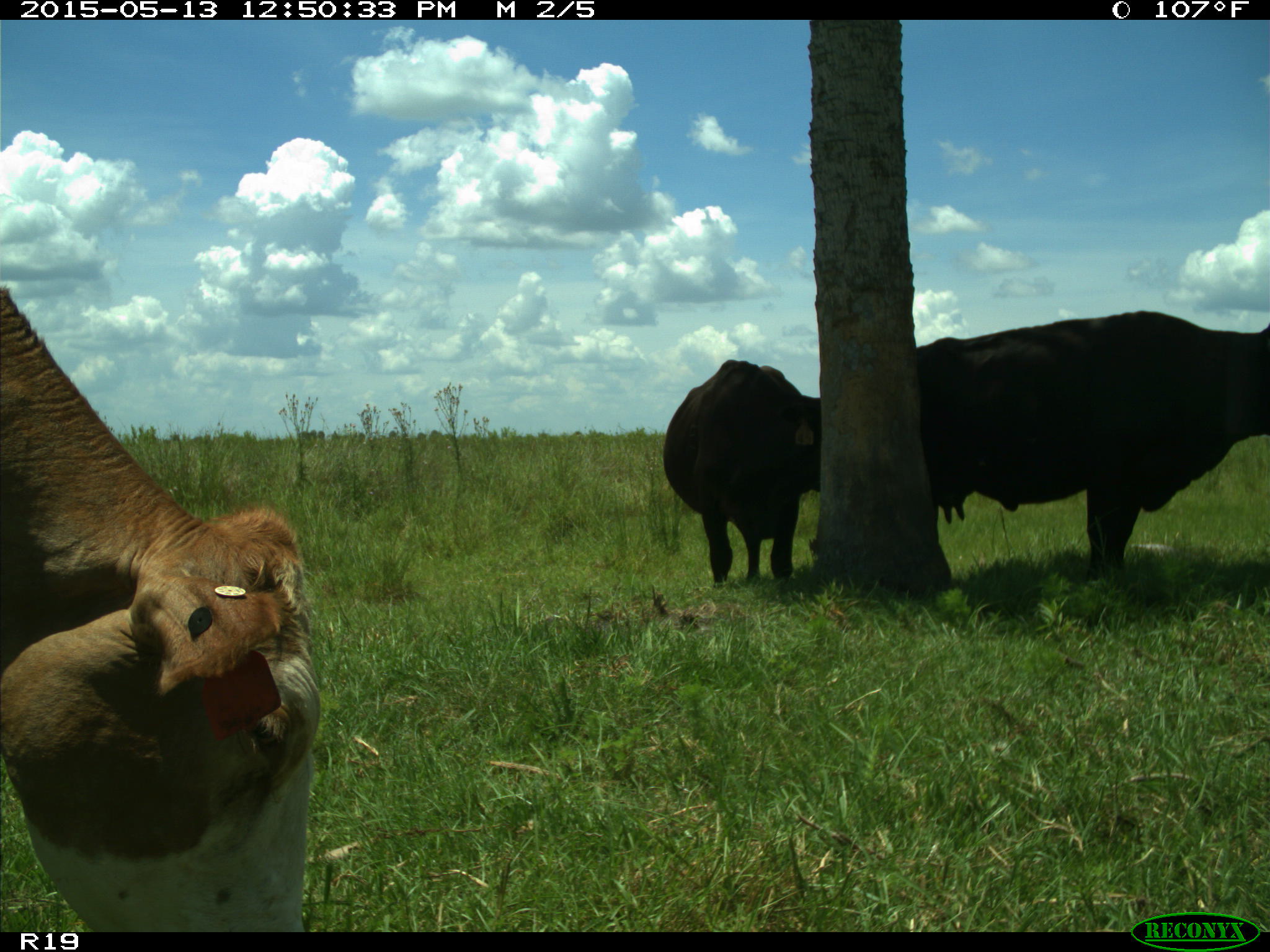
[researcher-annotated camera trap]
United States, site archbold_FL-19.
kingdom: Animalia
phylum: Chordata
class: Mammalia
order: Artiodactyla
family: Bovidae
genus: Bos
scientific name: Bos taurus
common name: domestic cow